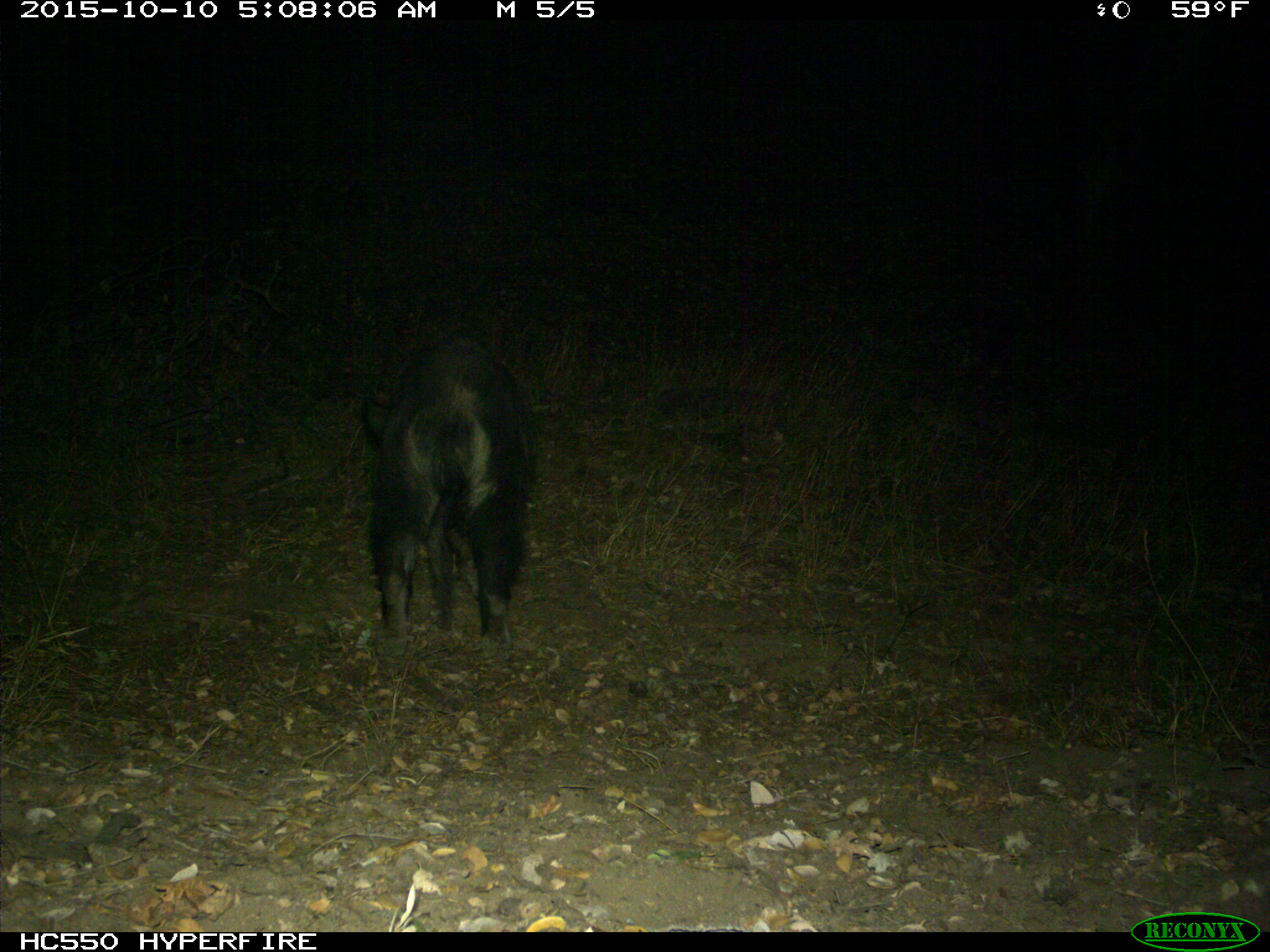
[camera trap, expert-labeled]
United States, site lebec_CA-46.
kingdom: Animalia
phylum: Chordata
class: Mammalia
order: Artiodactyla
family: Suidae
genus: Sus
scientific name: Sus scrofa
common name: wild boar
Sus scrofa (wild boar).